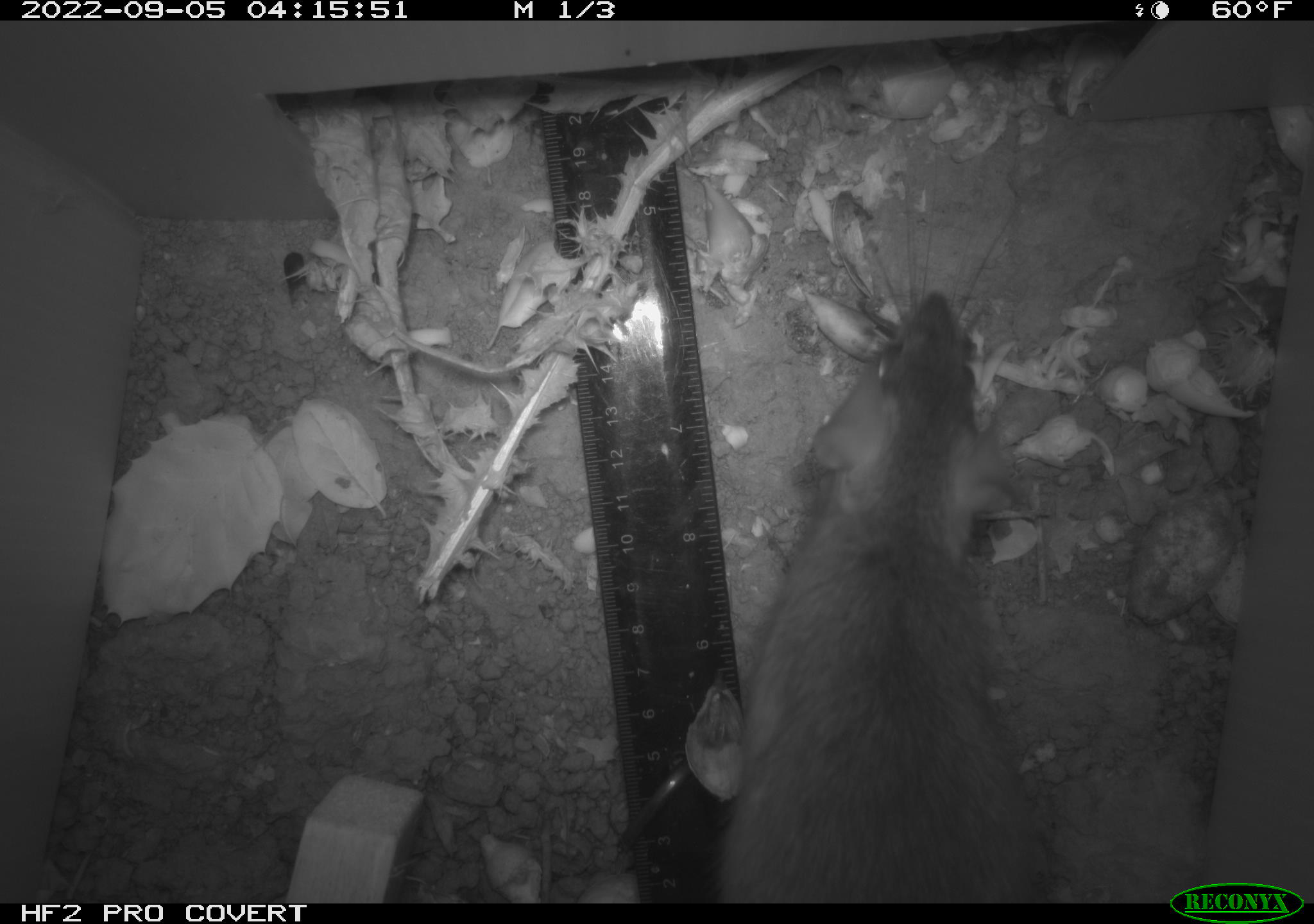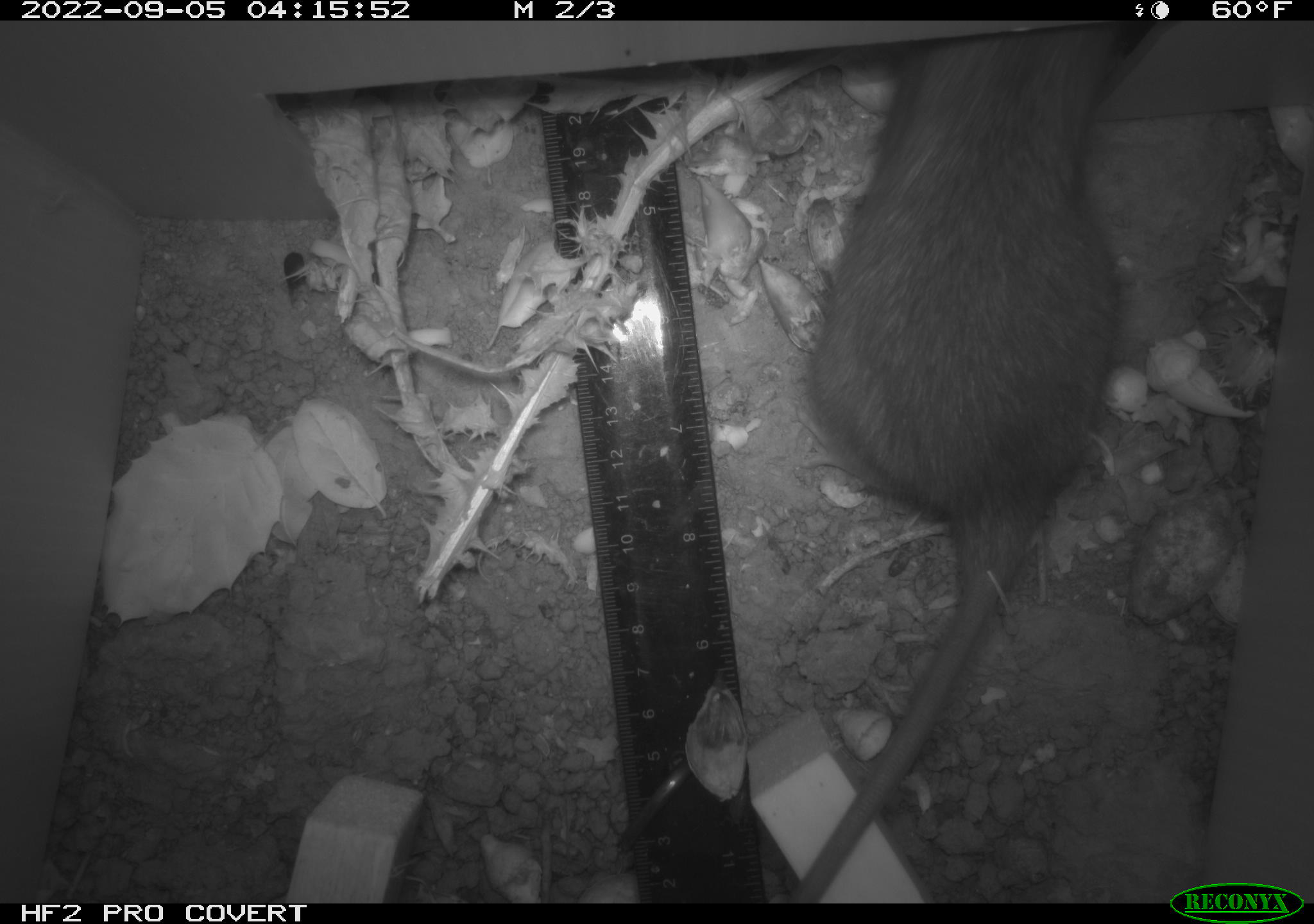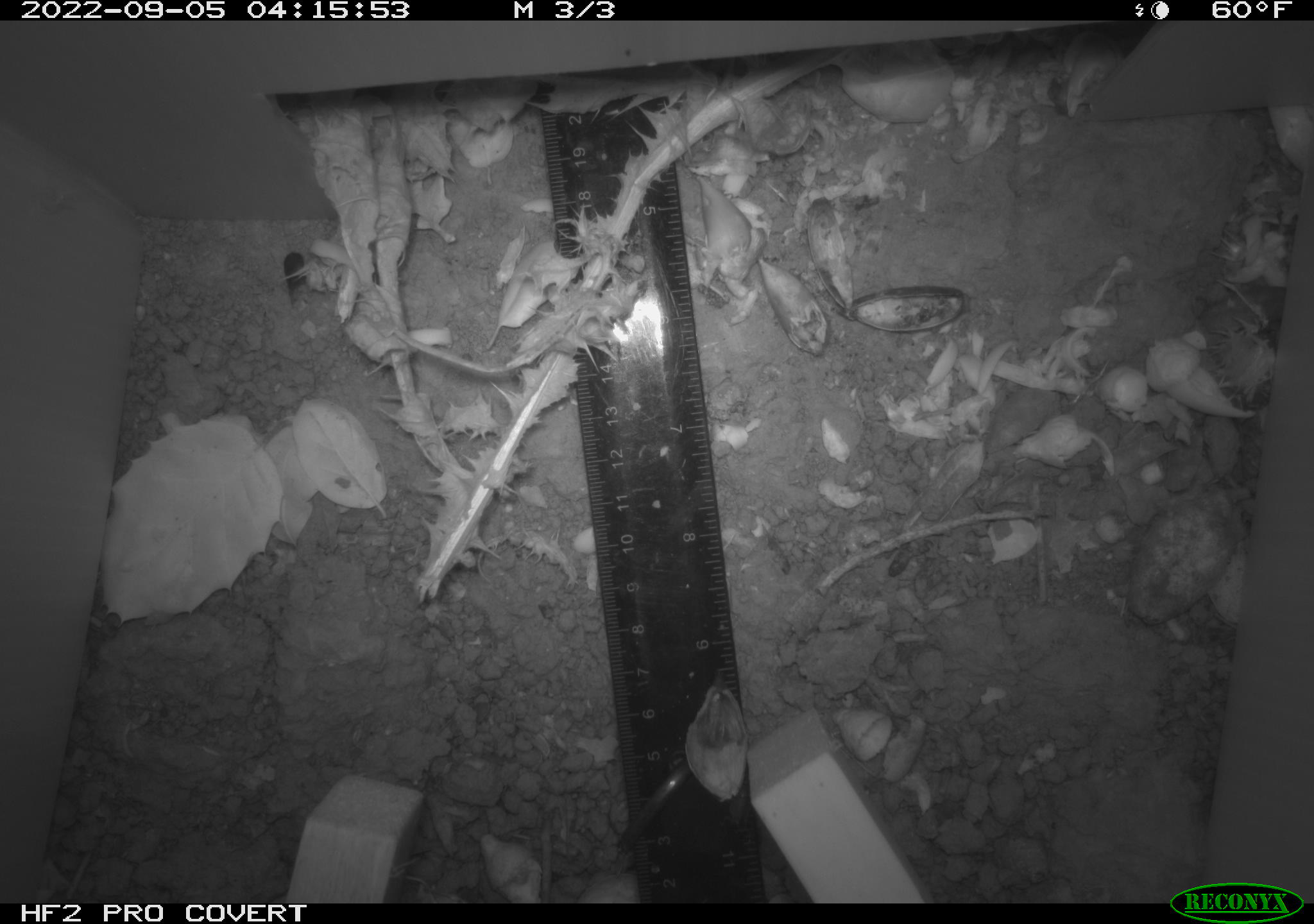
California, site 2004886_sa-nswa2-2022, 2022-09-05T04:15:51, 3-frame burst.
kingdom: Animalia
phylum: Chordata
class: Mammalia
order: Rodentia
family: Muridae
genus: Rattus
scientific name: Rattus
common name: rat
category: rattus species